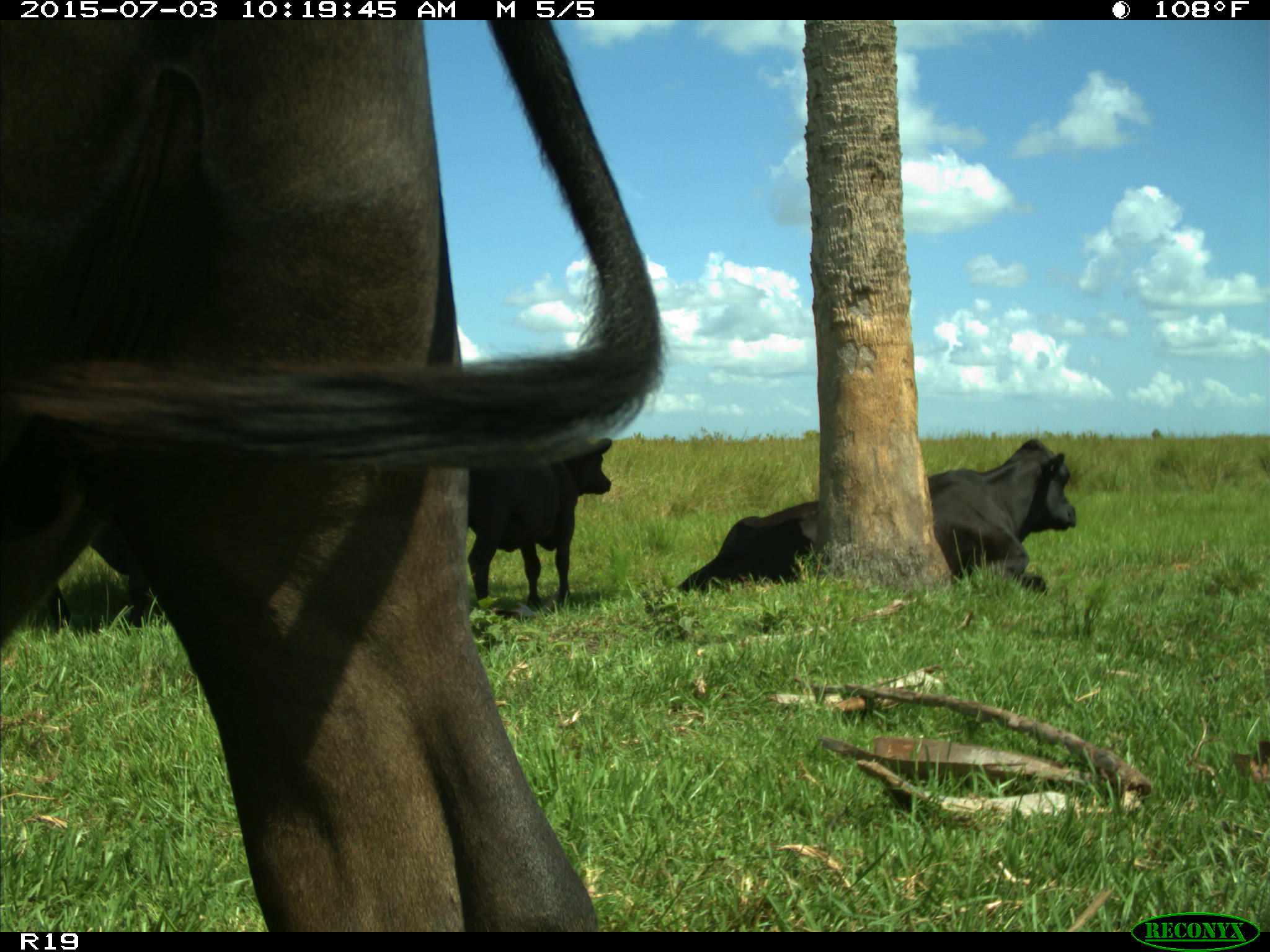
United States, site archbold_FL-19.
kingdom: Animalia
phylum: Chordata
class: Mammalia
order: Artiodactyla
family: Bovidae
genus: Bos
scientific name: Bos taurus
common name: domestic cow